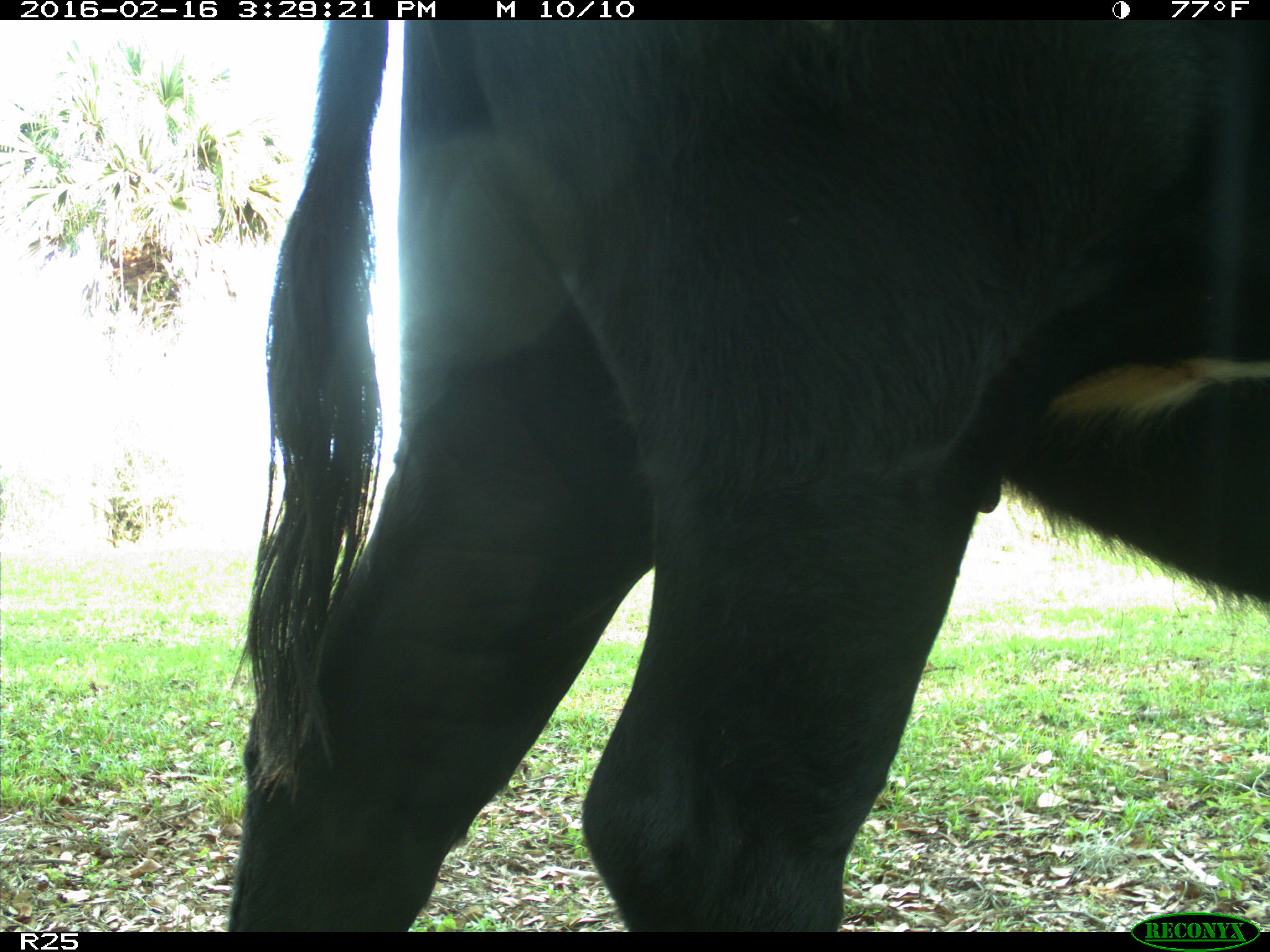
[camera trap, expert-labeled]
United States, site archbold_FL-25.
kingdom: Animalia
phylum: Chordata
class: Mammalia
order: Artiodactyla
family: Bovidae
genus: Bos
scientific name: Bos taurus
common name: domestic cow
Bos taurus (domestic cow).